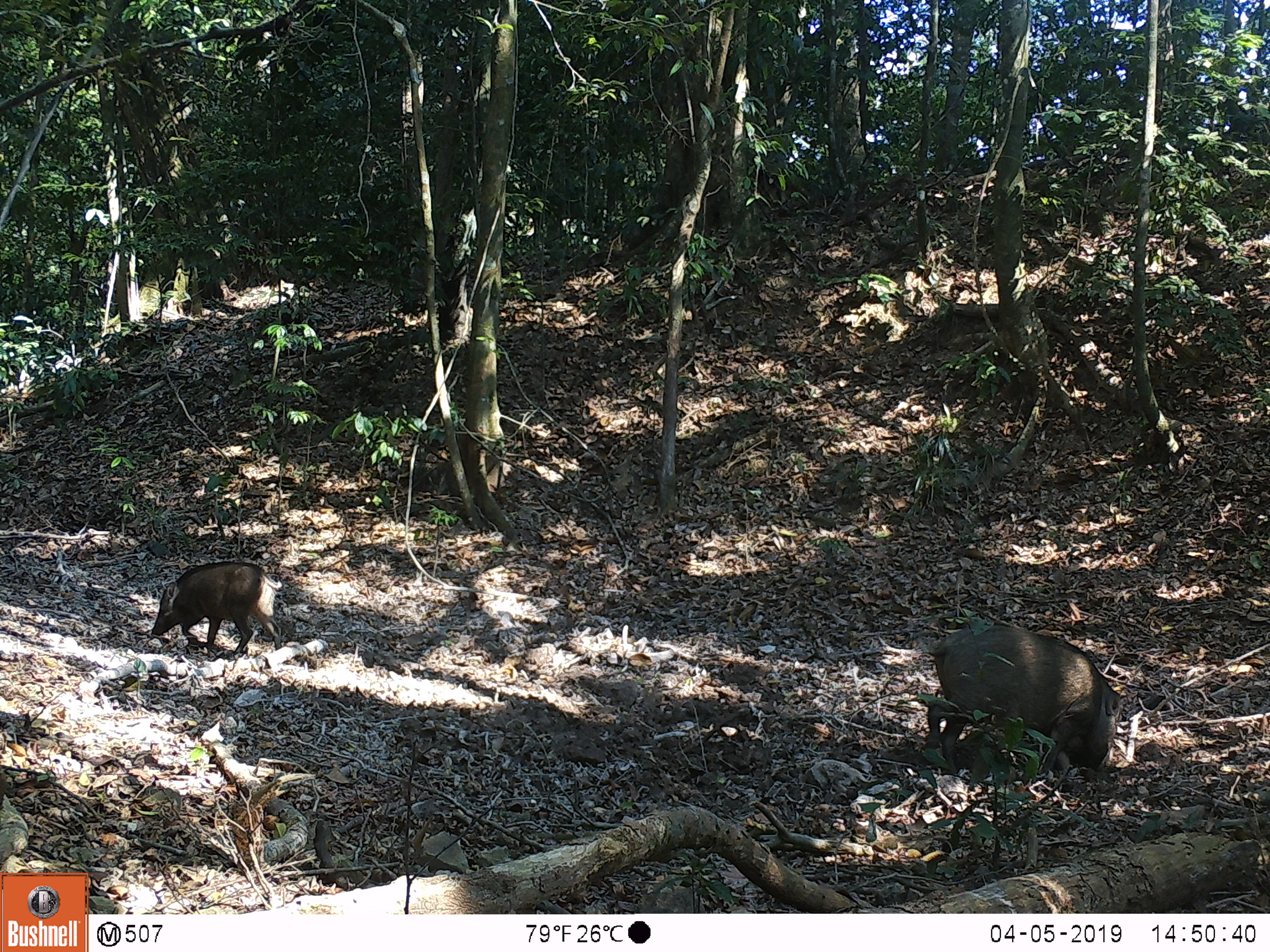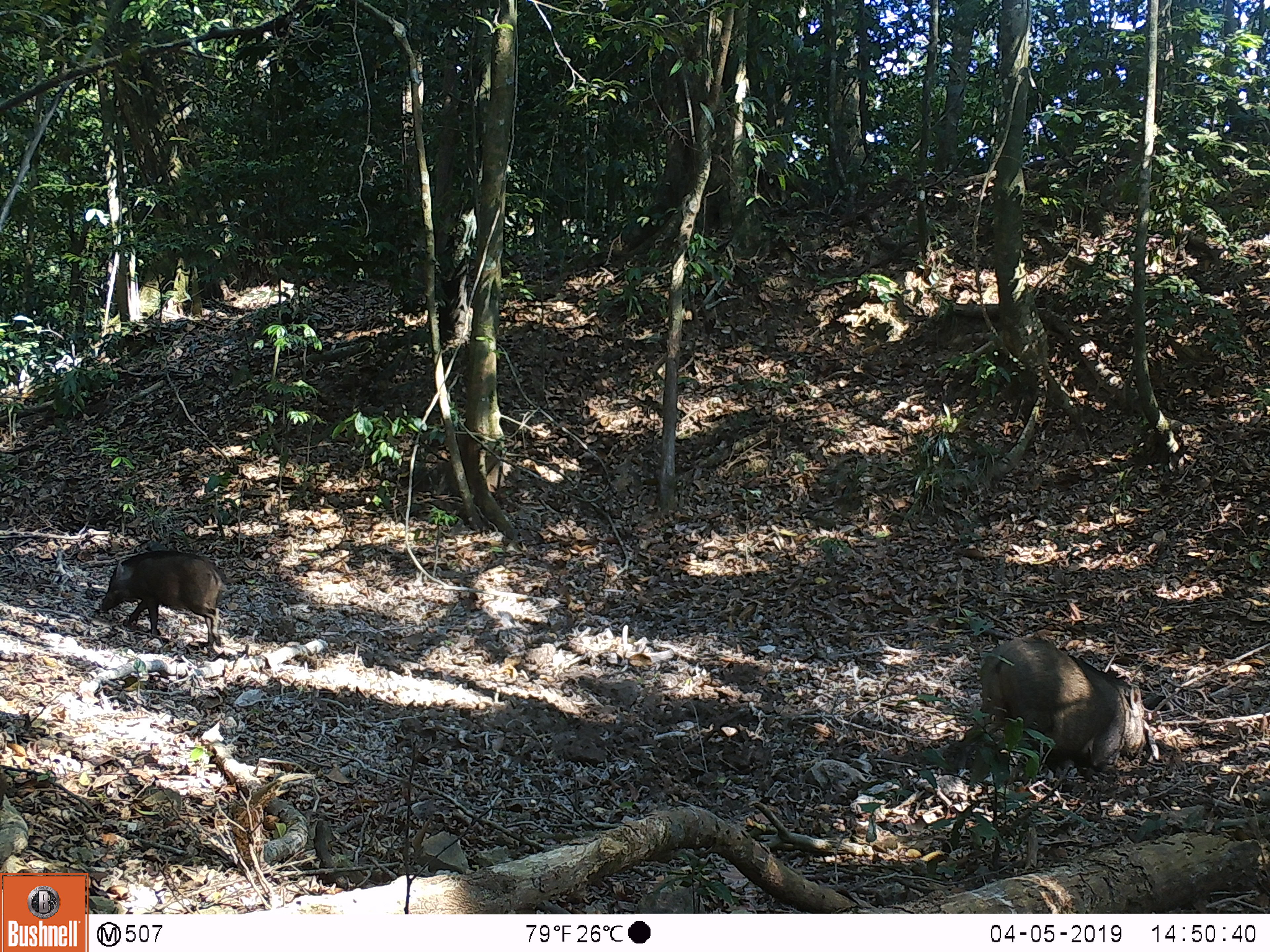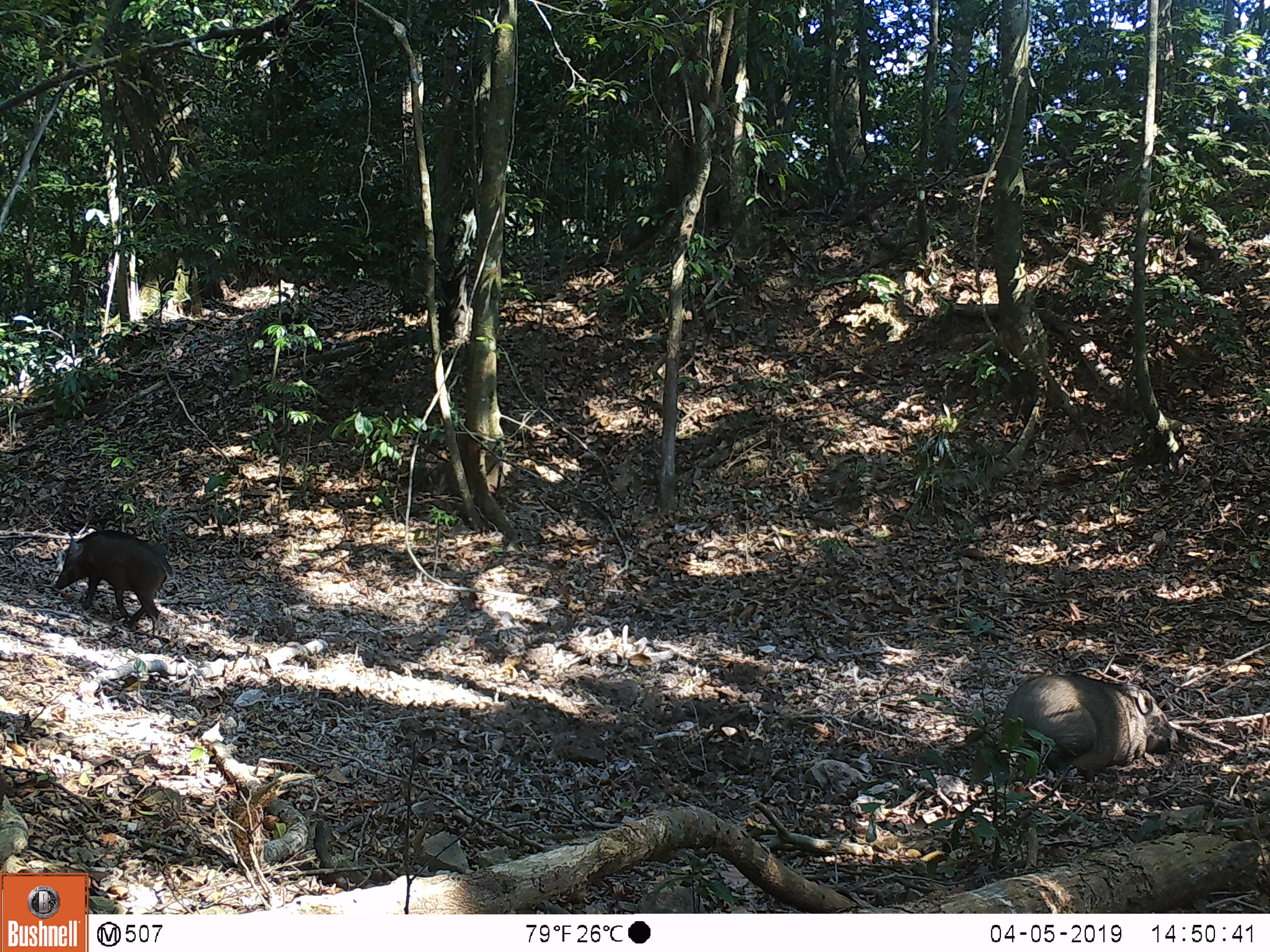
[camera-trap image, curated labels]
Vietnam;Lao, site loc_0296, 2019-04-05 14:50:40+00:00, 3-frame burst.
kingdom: Animalia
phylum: Chordata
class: Mammalia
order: Artiodactyla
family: Suidae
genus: Sus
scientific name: Sus scrofa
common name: eurasian wild pig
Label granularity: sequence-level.